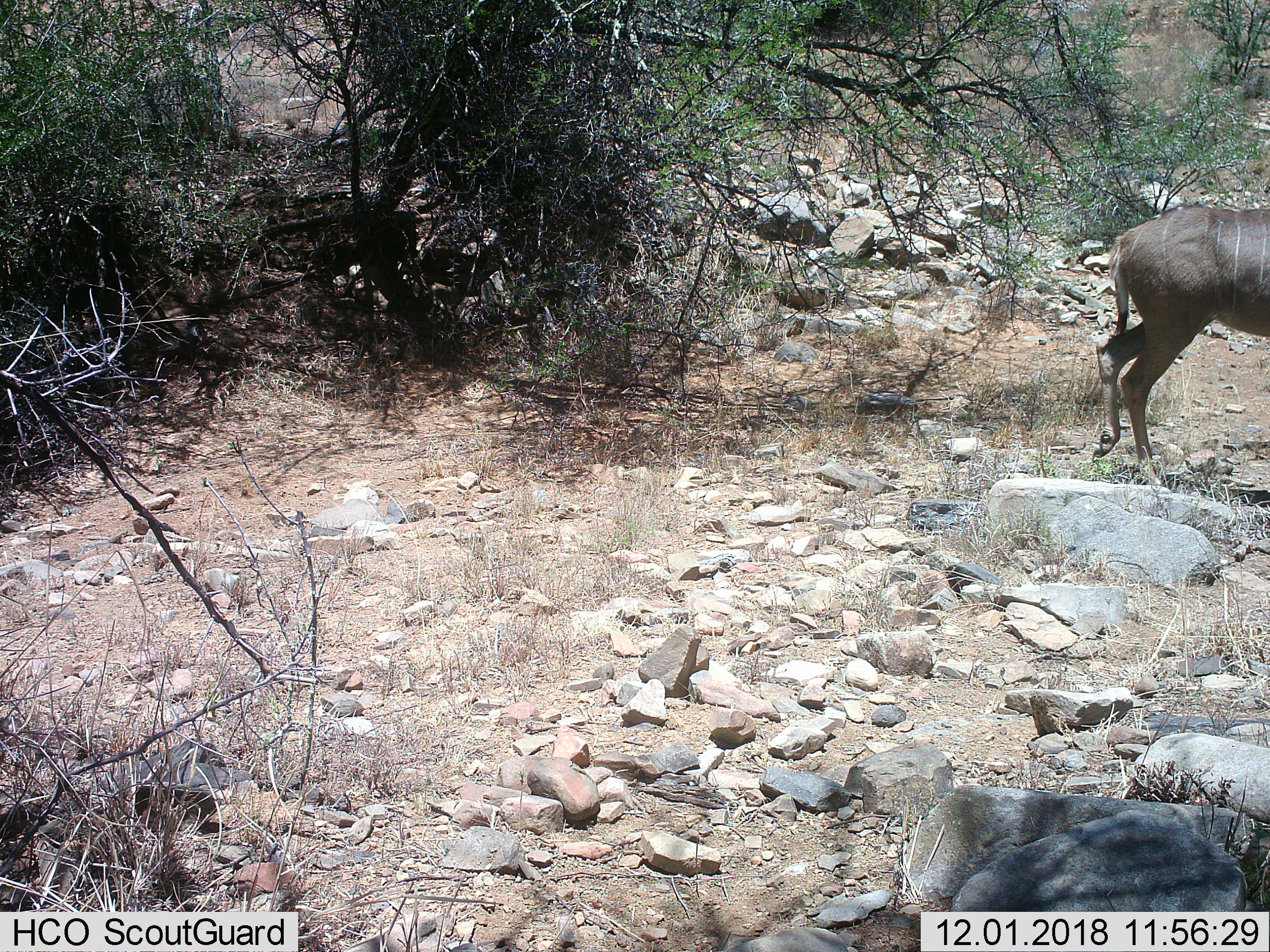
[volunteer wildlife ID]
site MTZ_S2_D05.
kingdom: Animalia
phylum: Chordata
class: Mammalia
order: Artiodactyla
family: Bovidae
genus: Tragelaphus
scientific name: Tragelaphus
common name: kudu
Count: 1.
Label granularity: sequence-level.